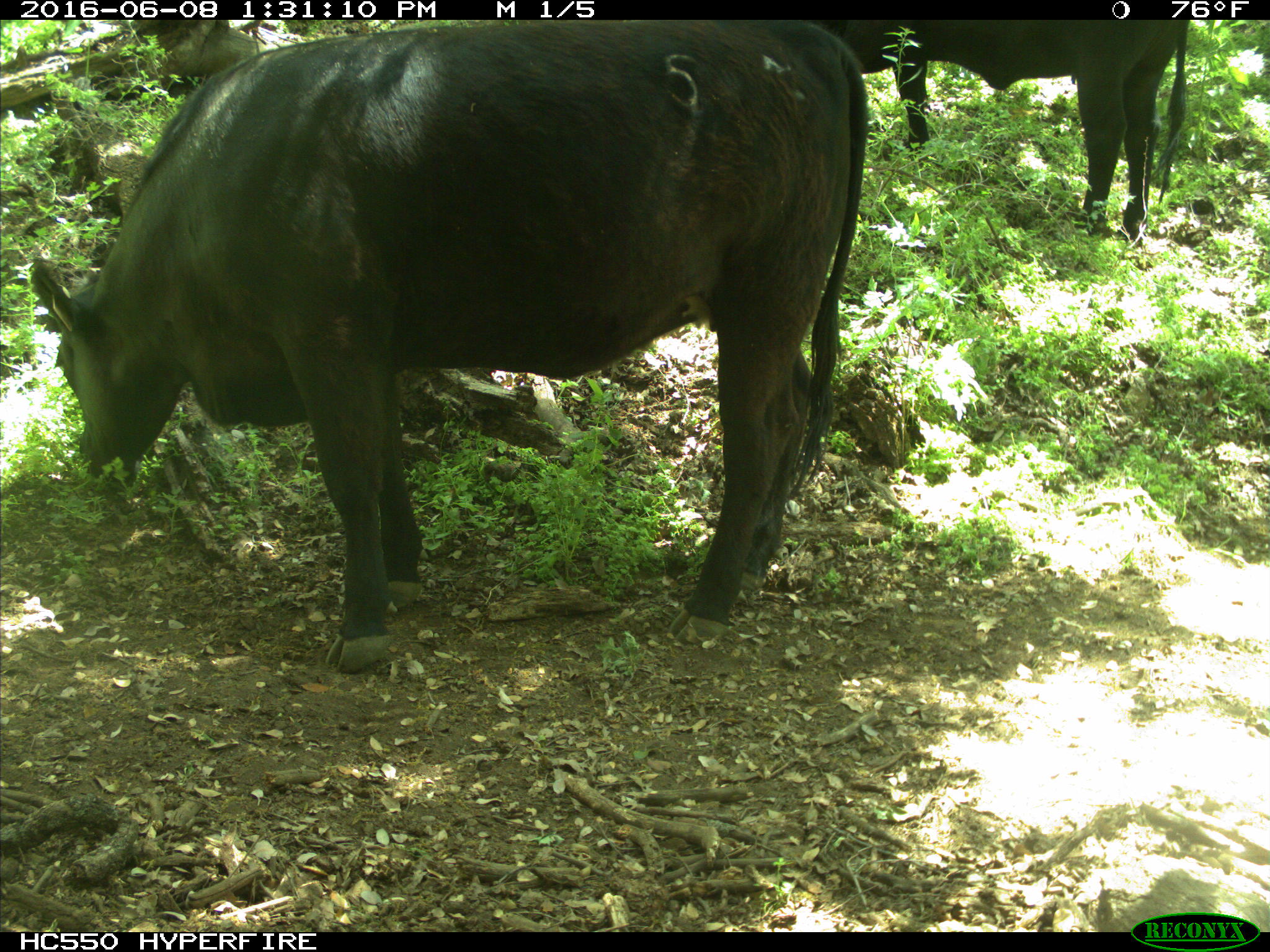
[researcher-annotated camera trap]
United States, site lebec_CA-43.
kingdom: Animalia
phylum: Chordata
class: Mammalia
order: Artiodactyla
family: Bovidae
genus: Bos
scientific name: Bos taurus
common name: domestic cow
Bos taurus (domestic cow).